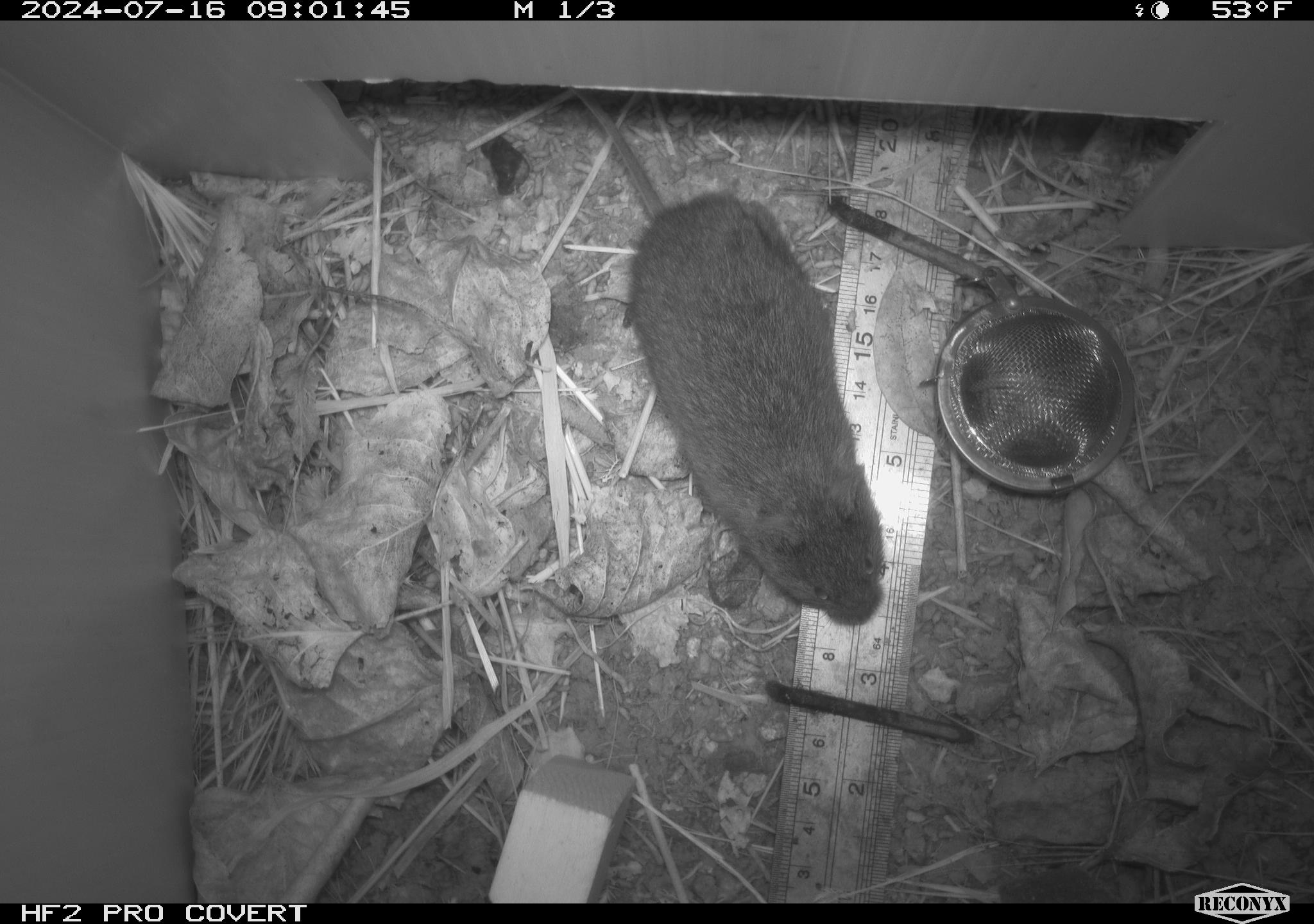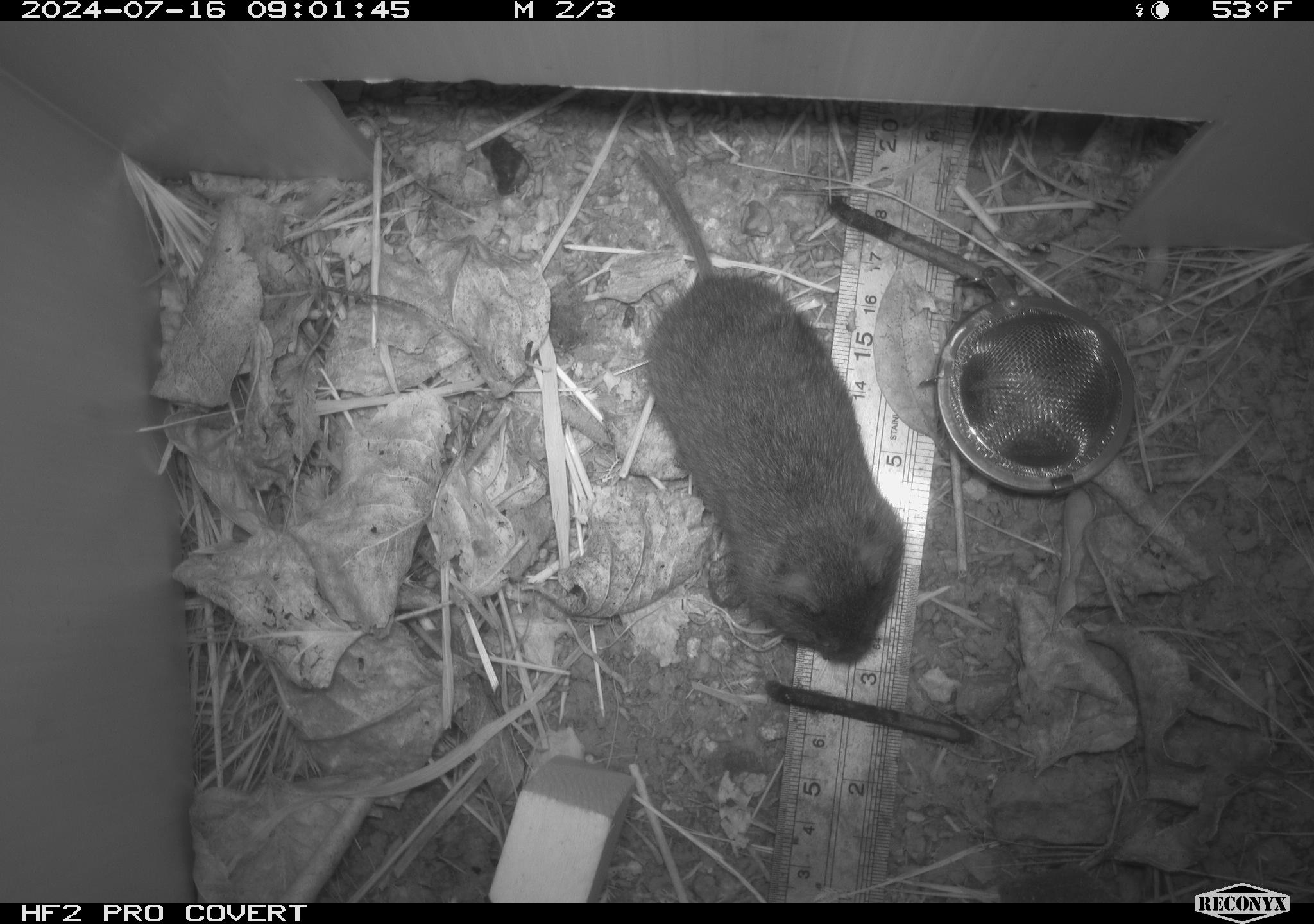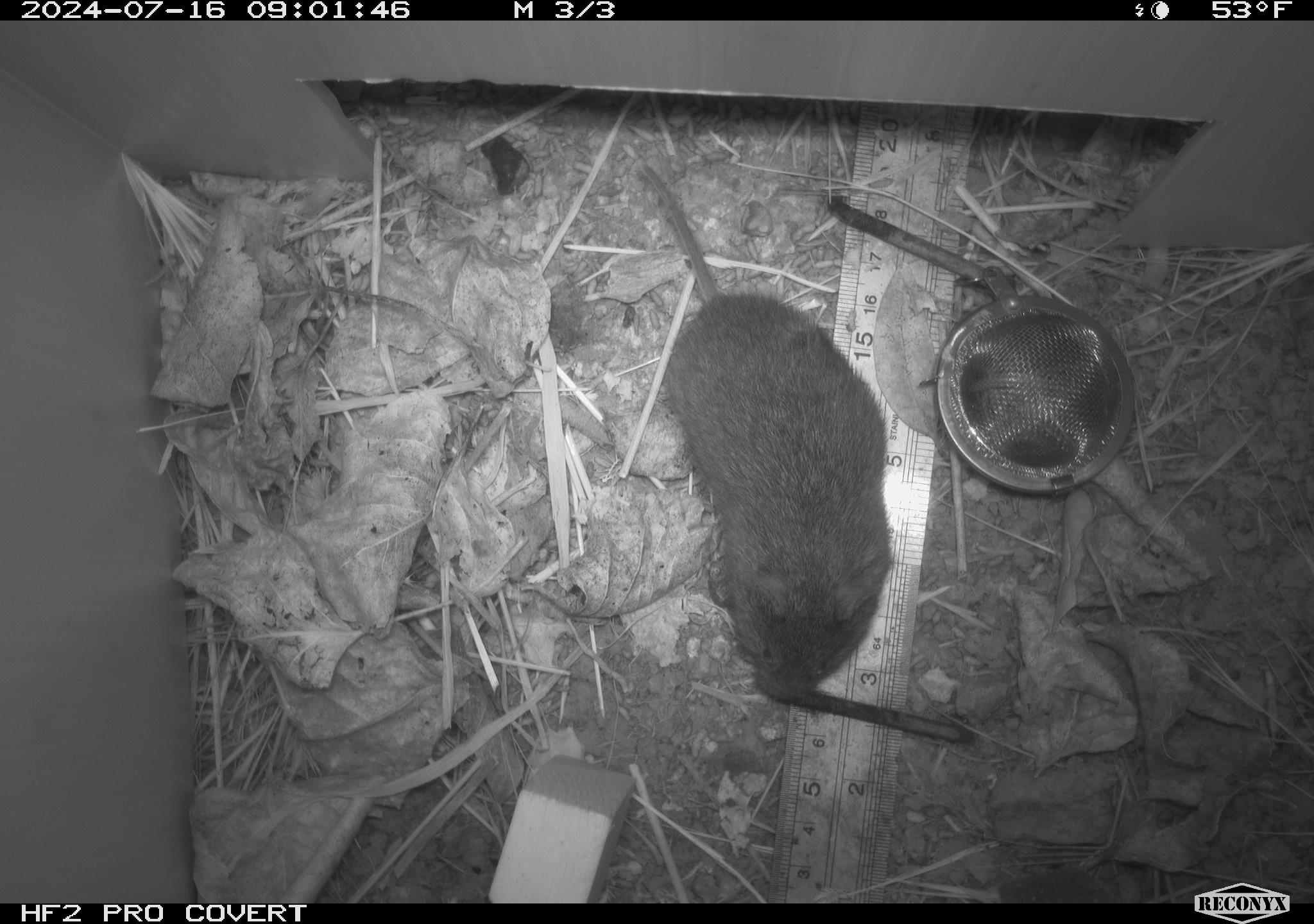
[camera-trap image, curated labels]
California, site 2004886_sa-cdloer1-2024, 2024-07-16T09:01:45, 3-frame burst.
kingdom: Animalia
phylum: Chordata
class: Mammalia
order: Rodentia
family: Cricetidae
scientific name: Arvicolinae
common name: voles, lemmings, and muskrats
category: arvicolinae subfamily